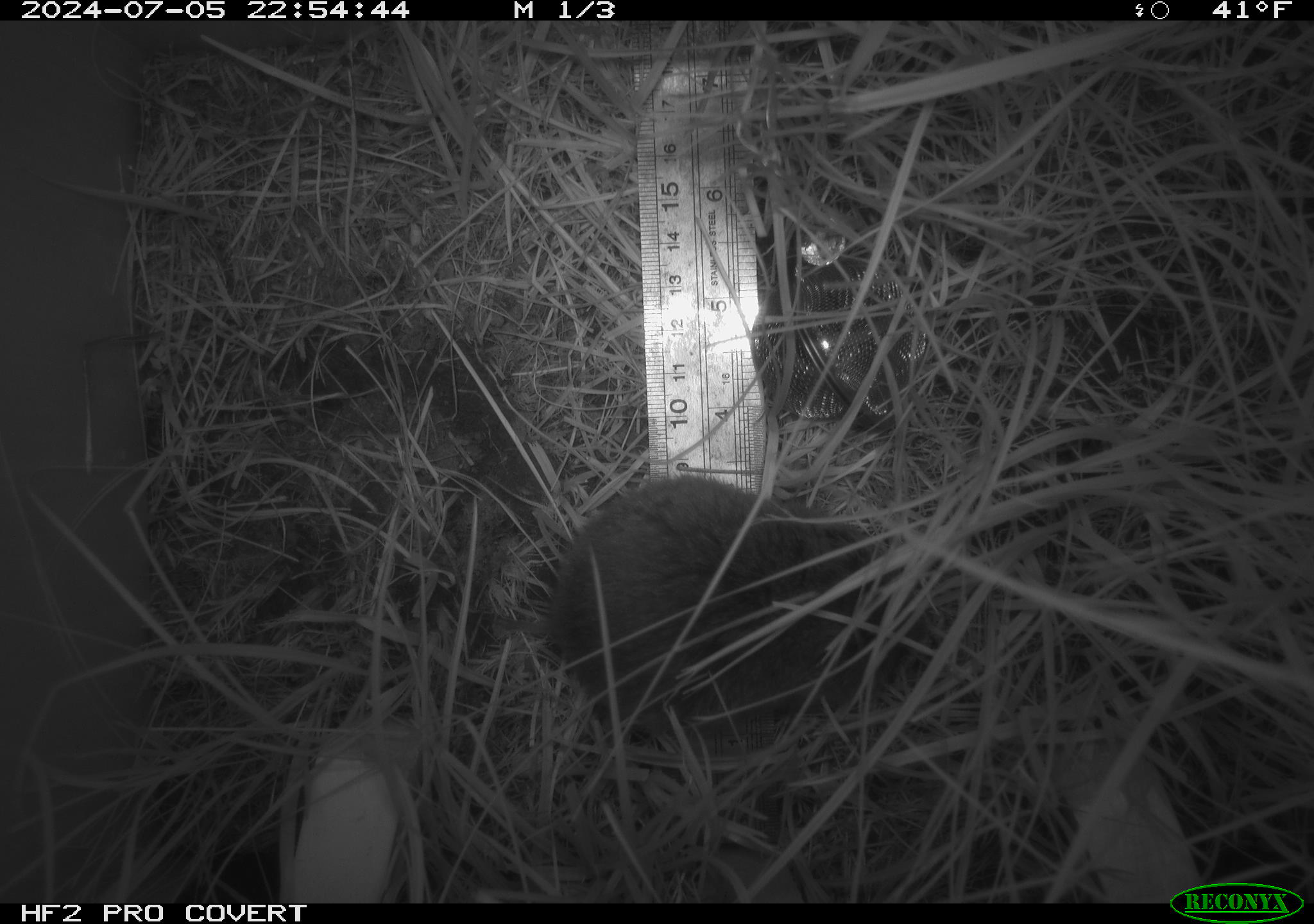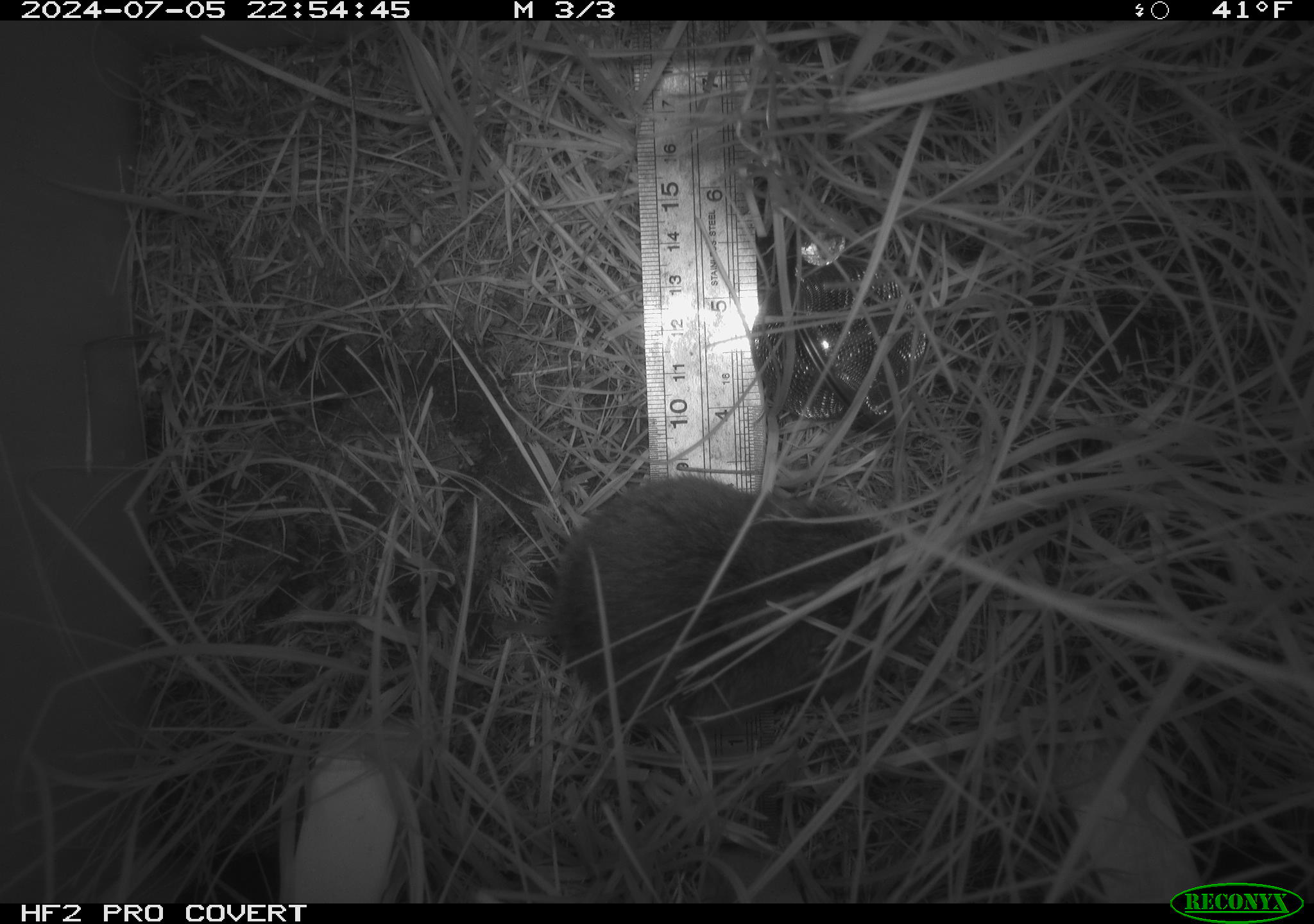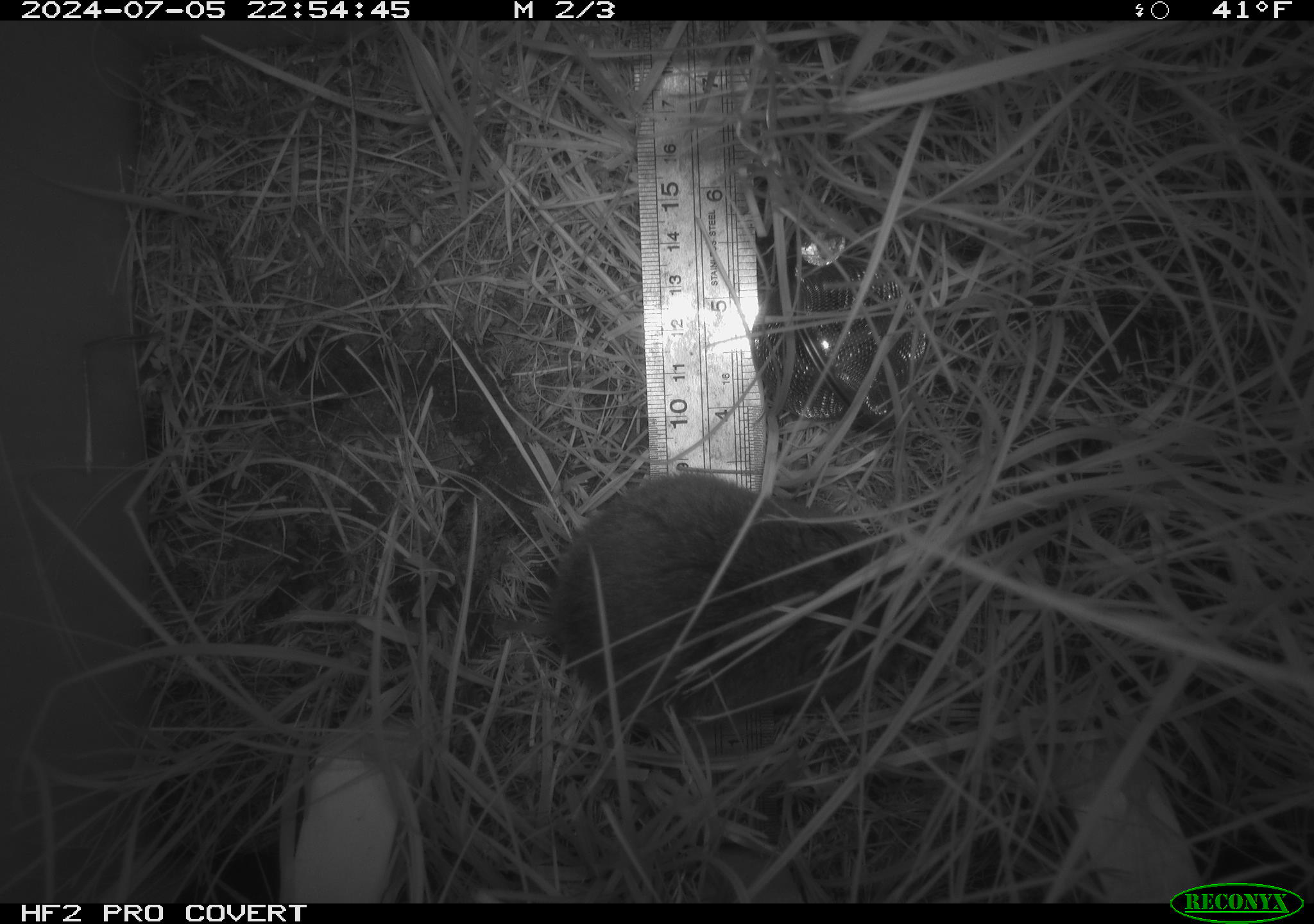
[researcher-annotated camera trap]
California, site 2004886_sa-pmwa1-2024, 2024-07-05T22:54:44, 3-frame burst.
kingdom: Animalia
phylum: Chordata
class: Mammalia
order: Rodentia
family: Cricetidae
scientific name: Arvicolinae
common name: voles, lemmings, and muskrats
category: arvicolinae subfamily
Arvicolinae subfamily (voles, lemmings, and muskrats) (Arvicolinae).